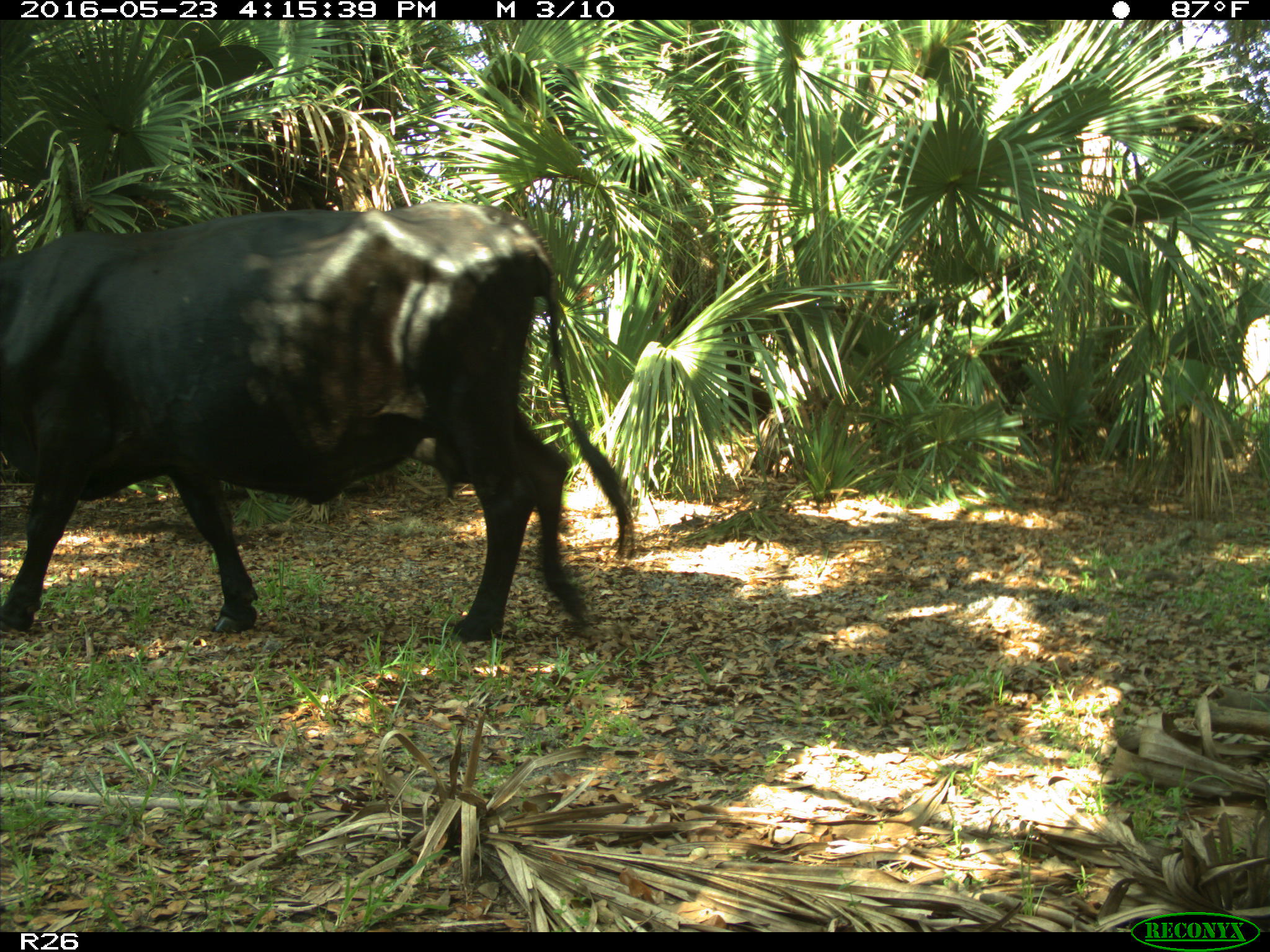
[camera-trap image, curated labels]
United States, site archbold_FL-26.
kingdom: Animalia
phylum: Chordata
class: Mammalia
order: Artiodactyla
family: Bovidae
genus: Bos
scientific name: Bos taurus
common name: domestic cow